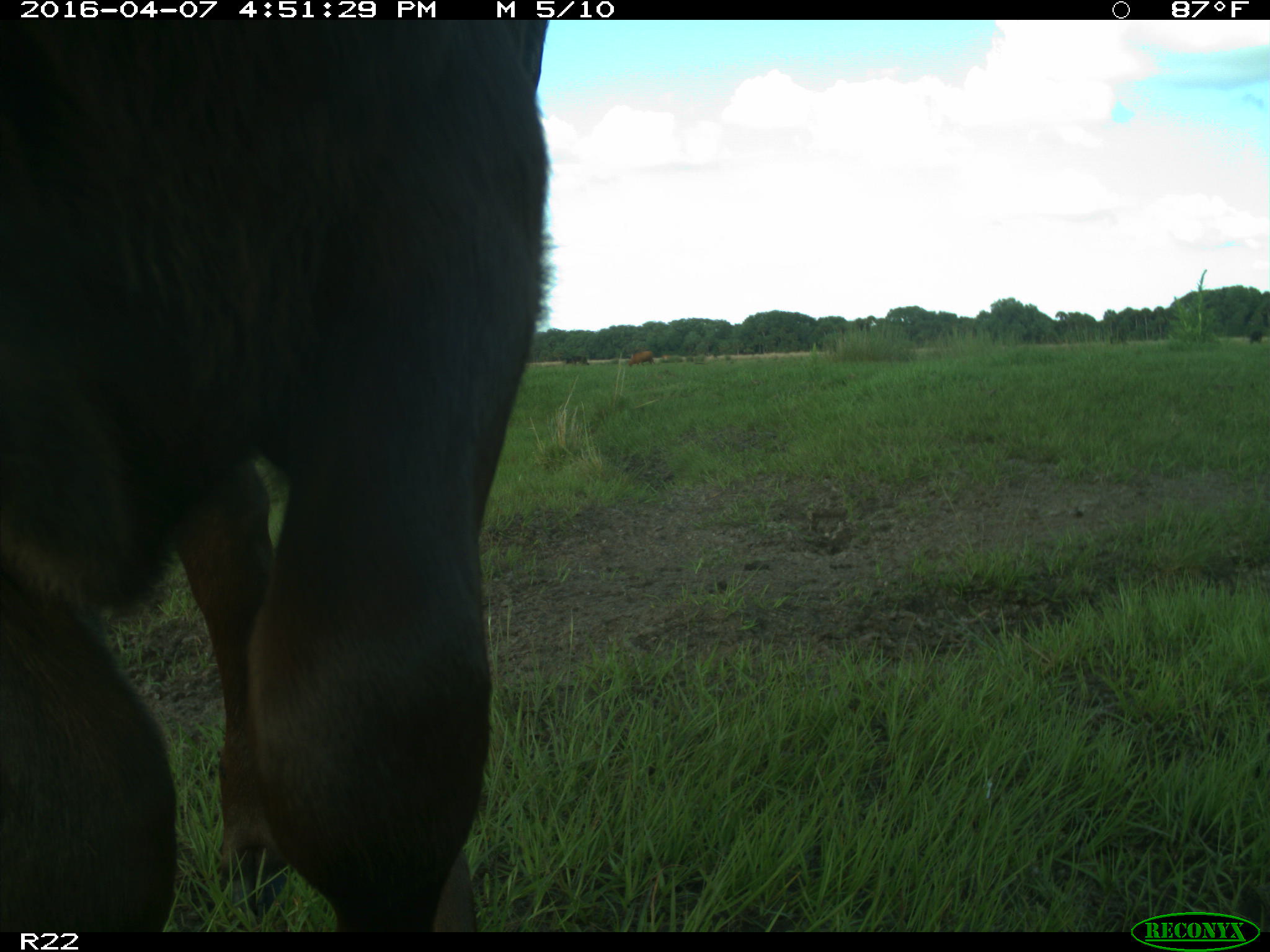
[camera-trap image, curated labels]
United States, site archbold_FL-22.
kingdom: Animalia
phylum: Chordata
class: Mammalia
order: Artiodactyla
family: Bovidae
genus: Bos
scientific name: Bos taurus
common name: domestic cow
Bos taurus (domestic cow).